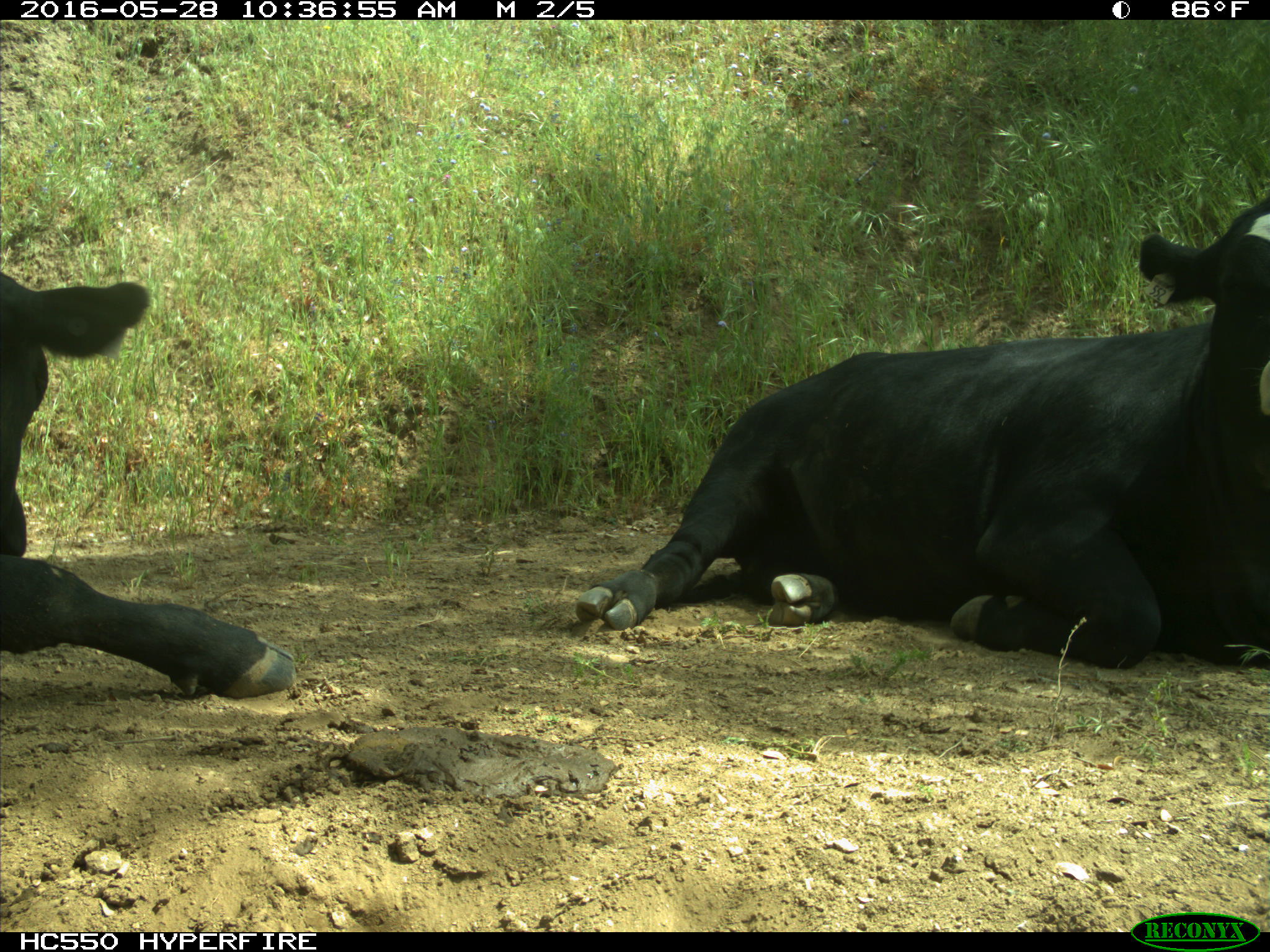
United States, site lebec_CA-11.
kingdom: Animalia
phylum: Chordata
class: Mammalia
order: Artiodactyla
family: Bovidae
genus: Bos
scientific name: Bos taurus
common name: domestic cow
Bos taurus (domestic cow).